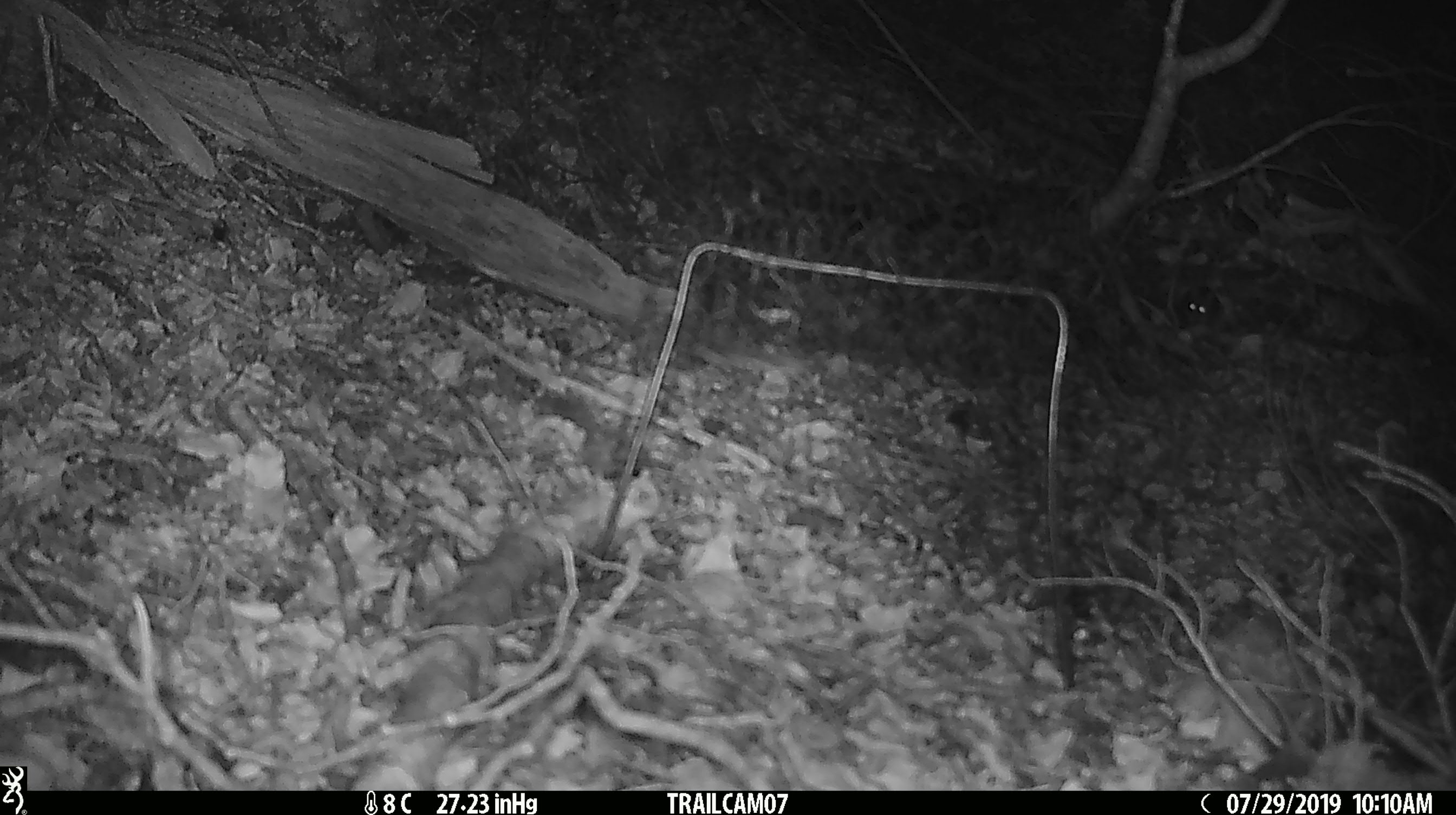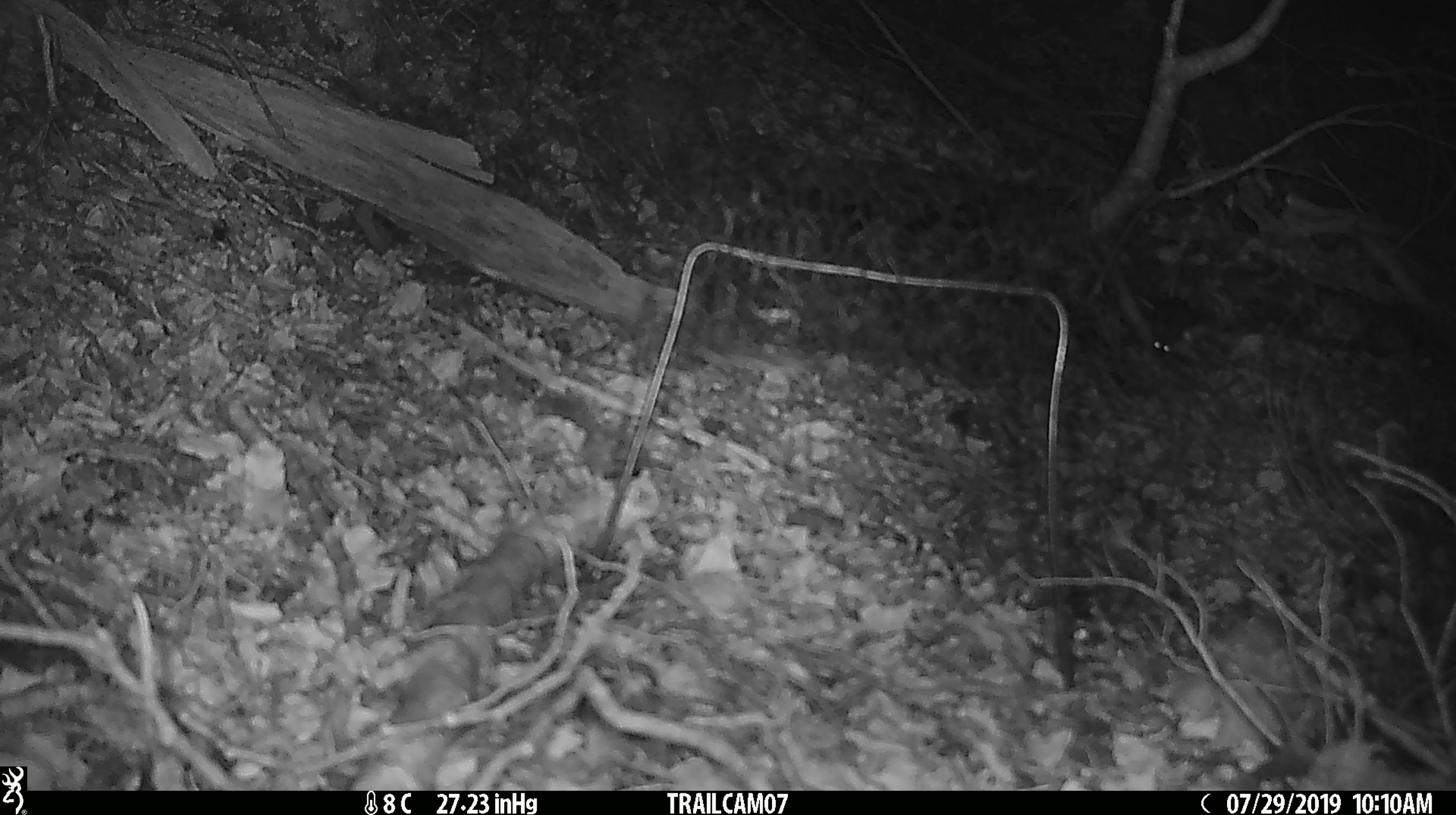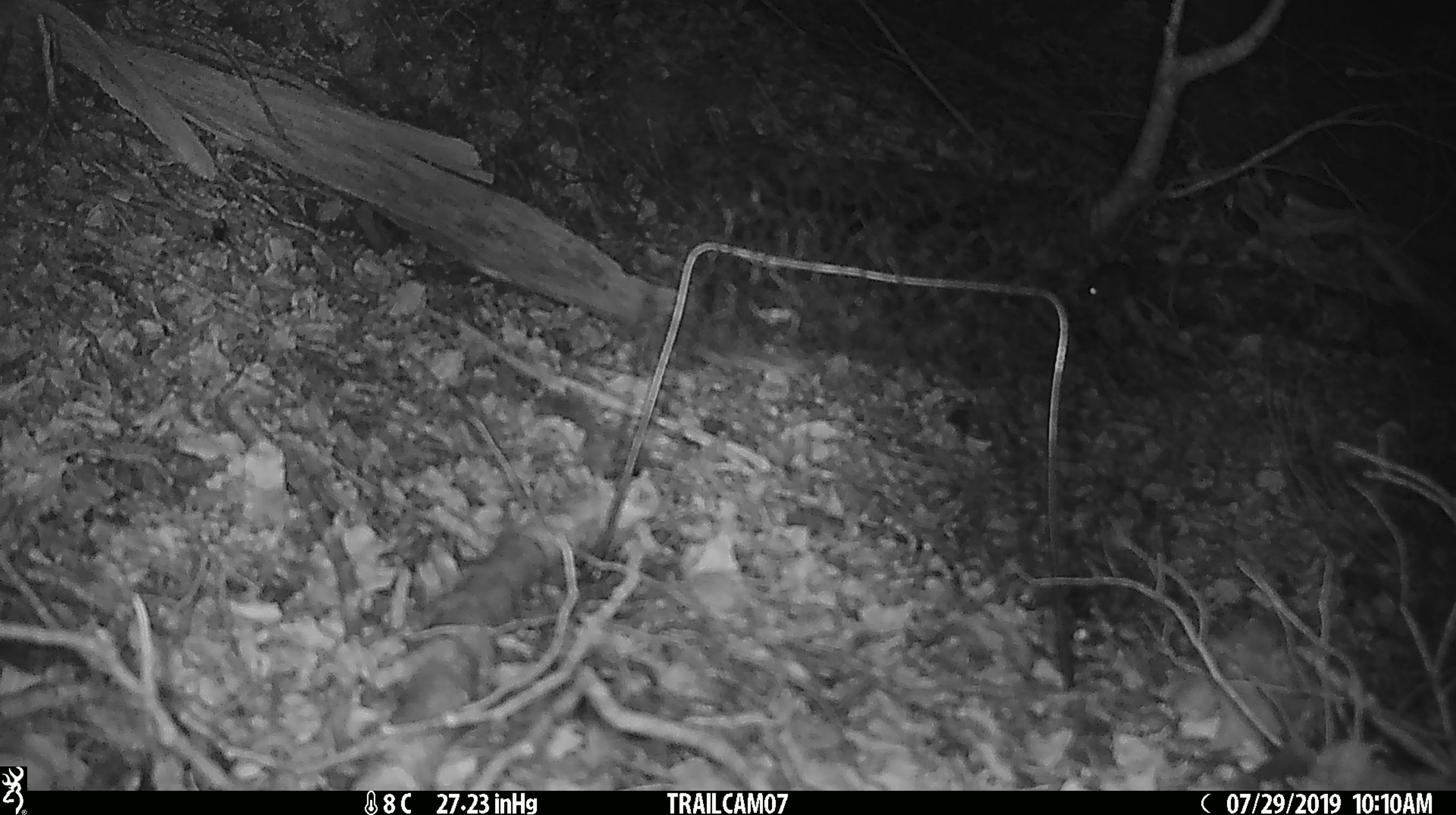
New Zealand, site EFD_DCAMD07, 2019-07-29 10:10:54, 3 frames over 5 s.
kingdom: Animalia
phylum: Chordata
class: Mammalia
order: Rodentia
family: Muridae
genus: Mus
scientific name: Mus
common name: mouse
Mouse (Mus).